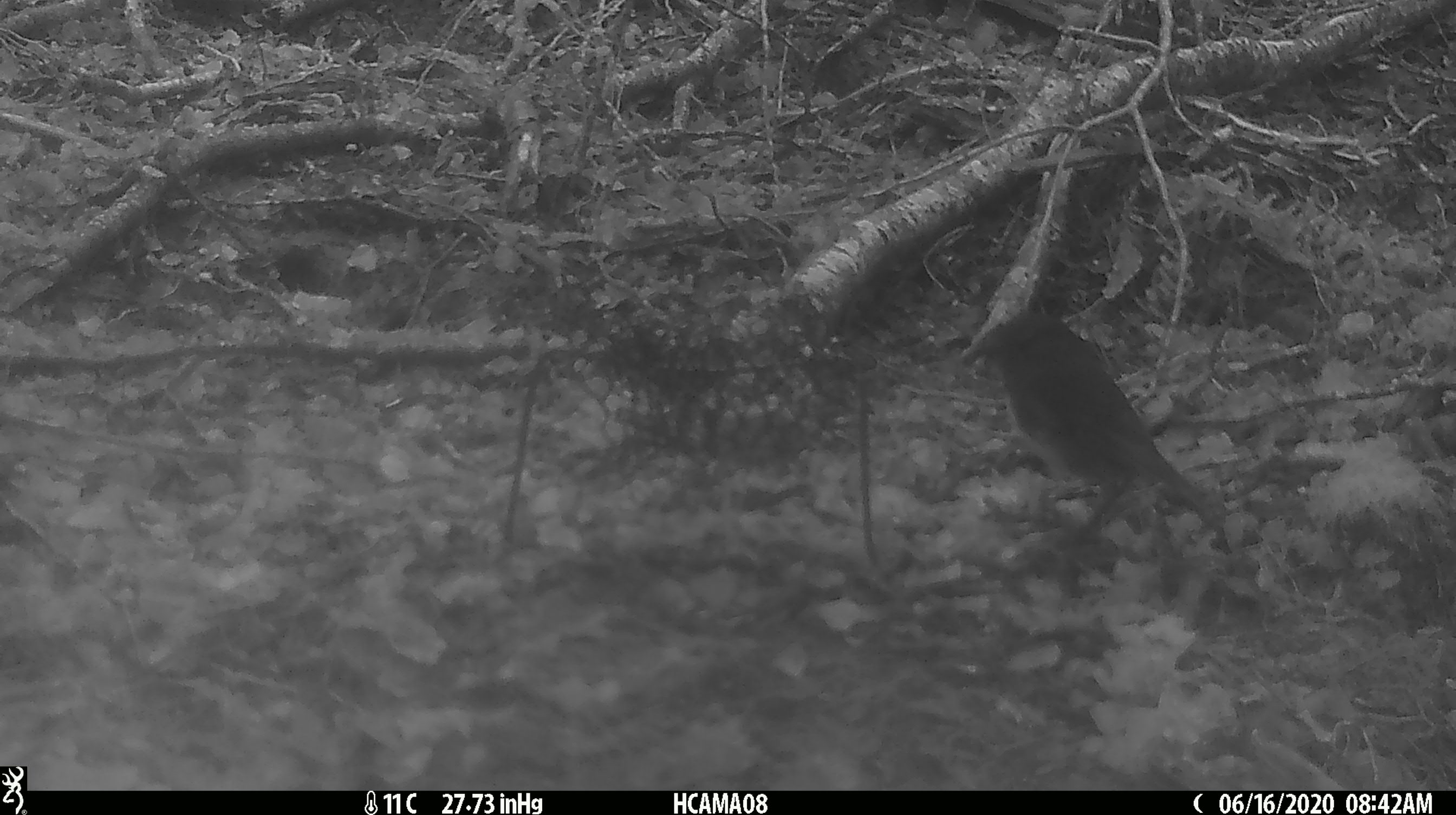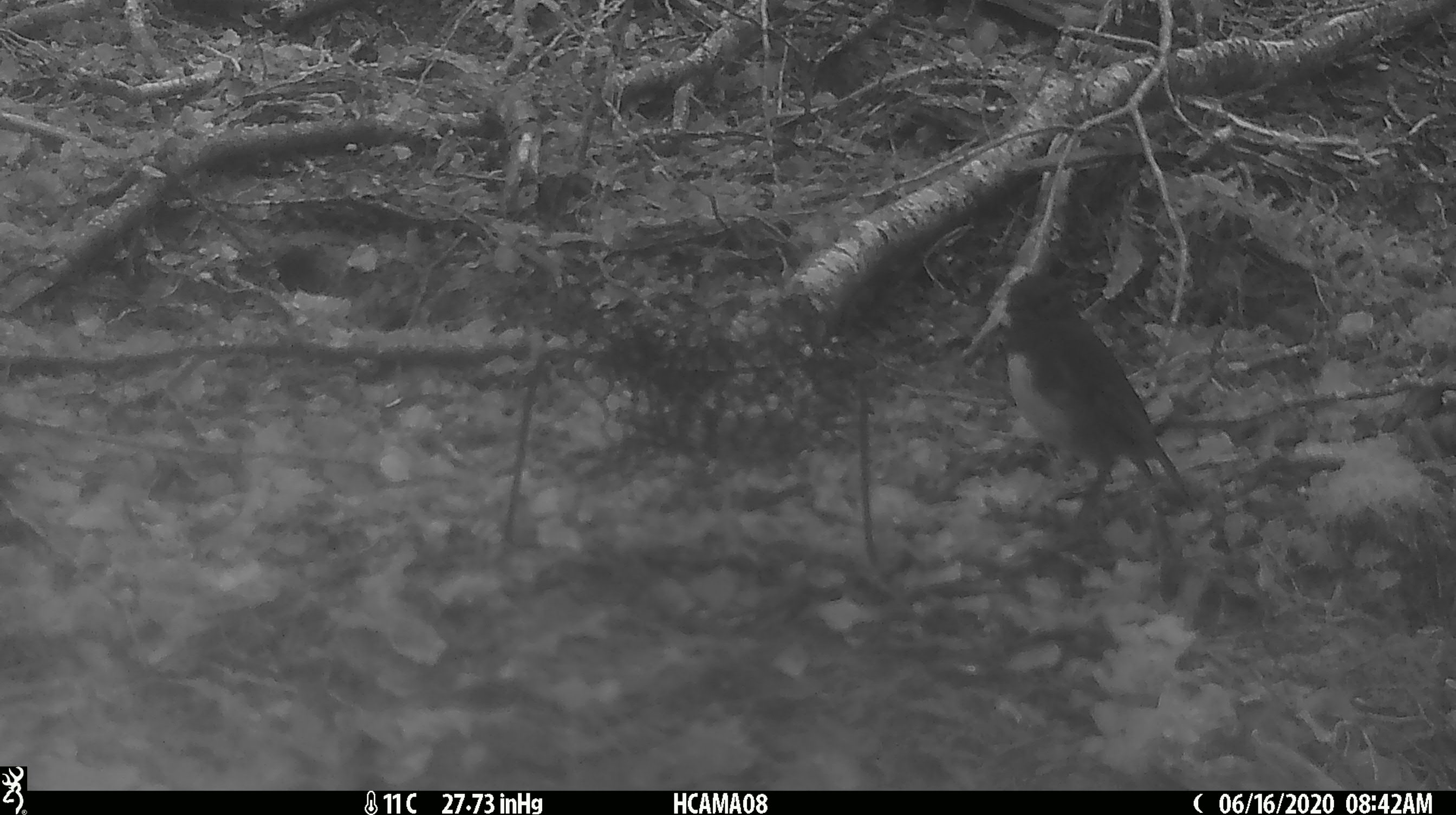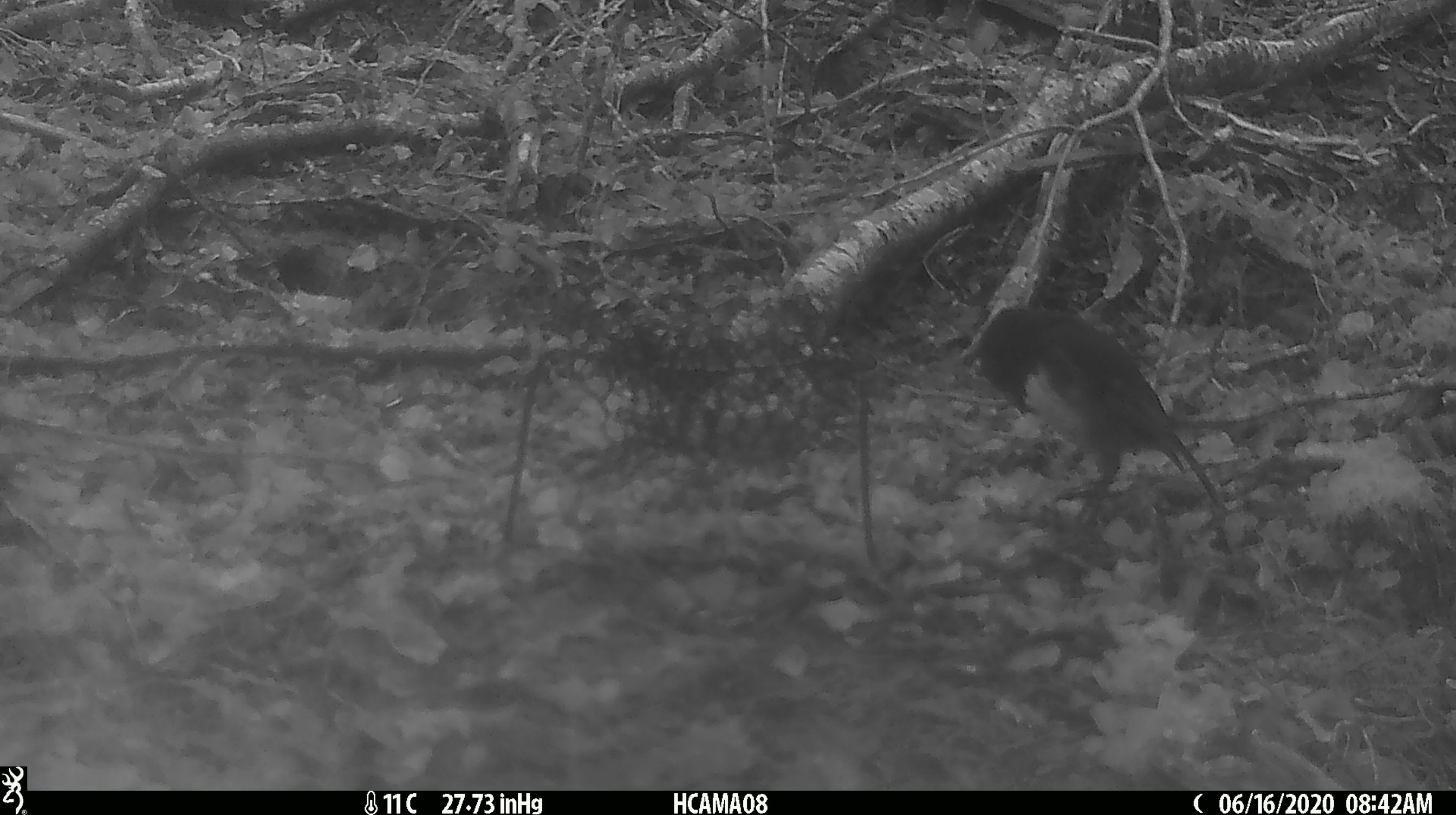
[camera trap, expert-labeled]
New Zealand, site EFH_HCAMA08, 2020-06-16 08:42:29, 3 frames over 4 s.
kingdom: Animalia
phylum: Chordata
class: Aves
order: Passeriformes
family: Petroicidae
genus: Petroica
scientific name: Petroica australis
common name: new zealand robin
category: robin